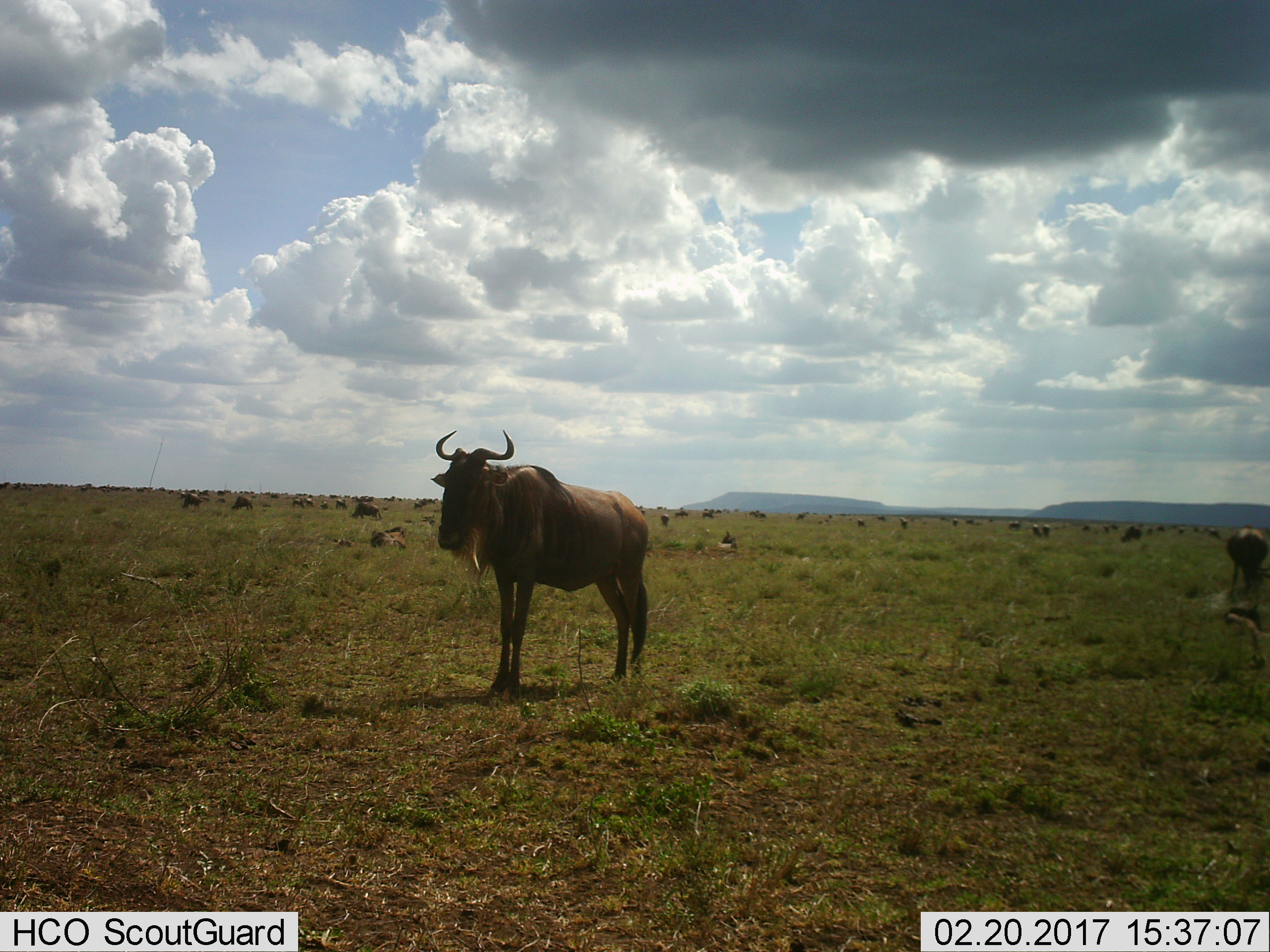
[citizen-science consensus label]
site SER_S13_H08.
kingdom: Animalia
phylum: Chordata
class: Mammalia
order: Artiodactyla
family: Bovidae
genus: Connochaetes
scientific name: Connochaetes taurinus taurinus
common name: blue wildebeest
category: wildebeestblue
Wildebeestblue (blue wildebeest) (Connochaetes taurinus taurinus), count 11-50. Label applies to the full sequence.